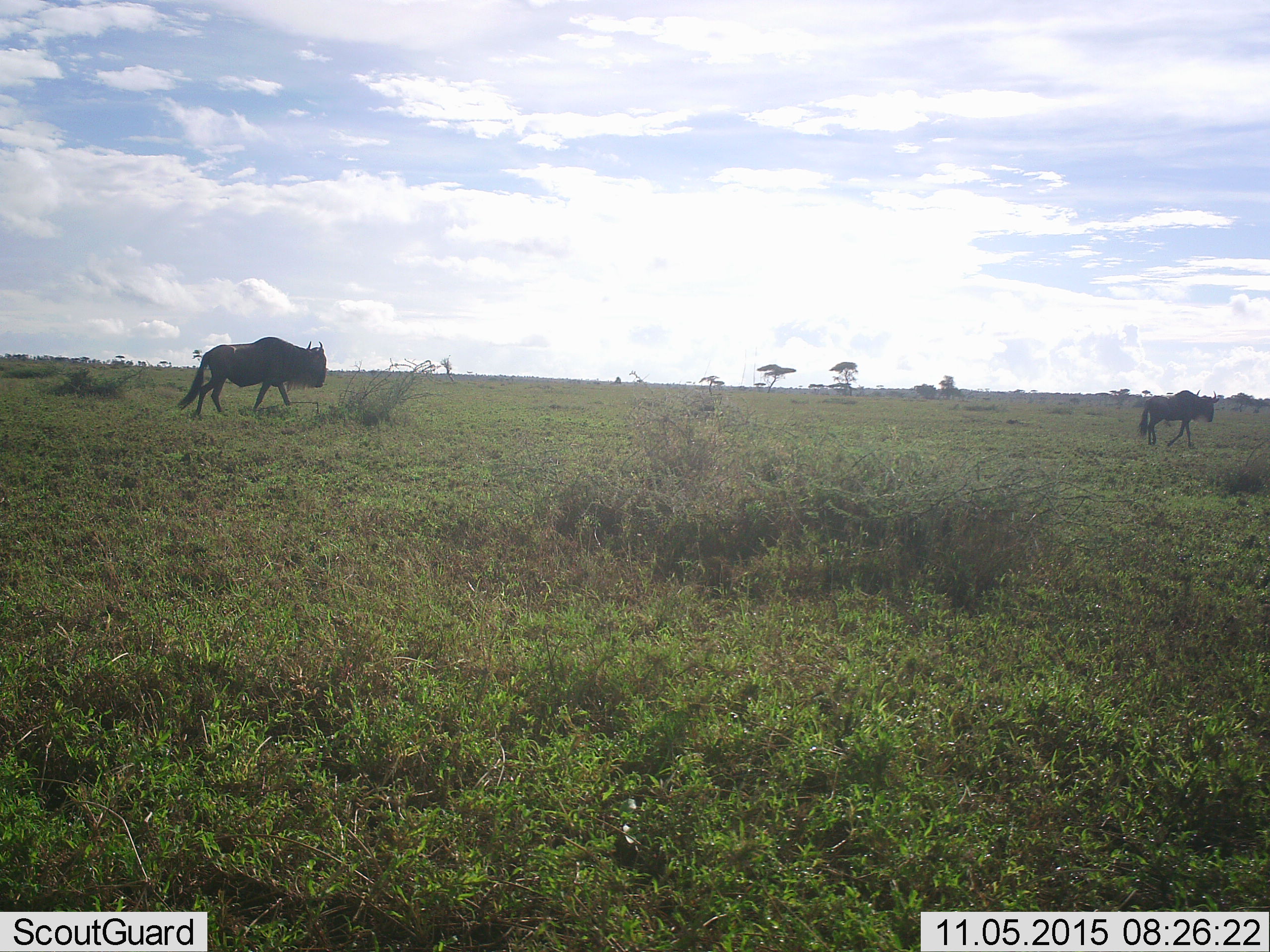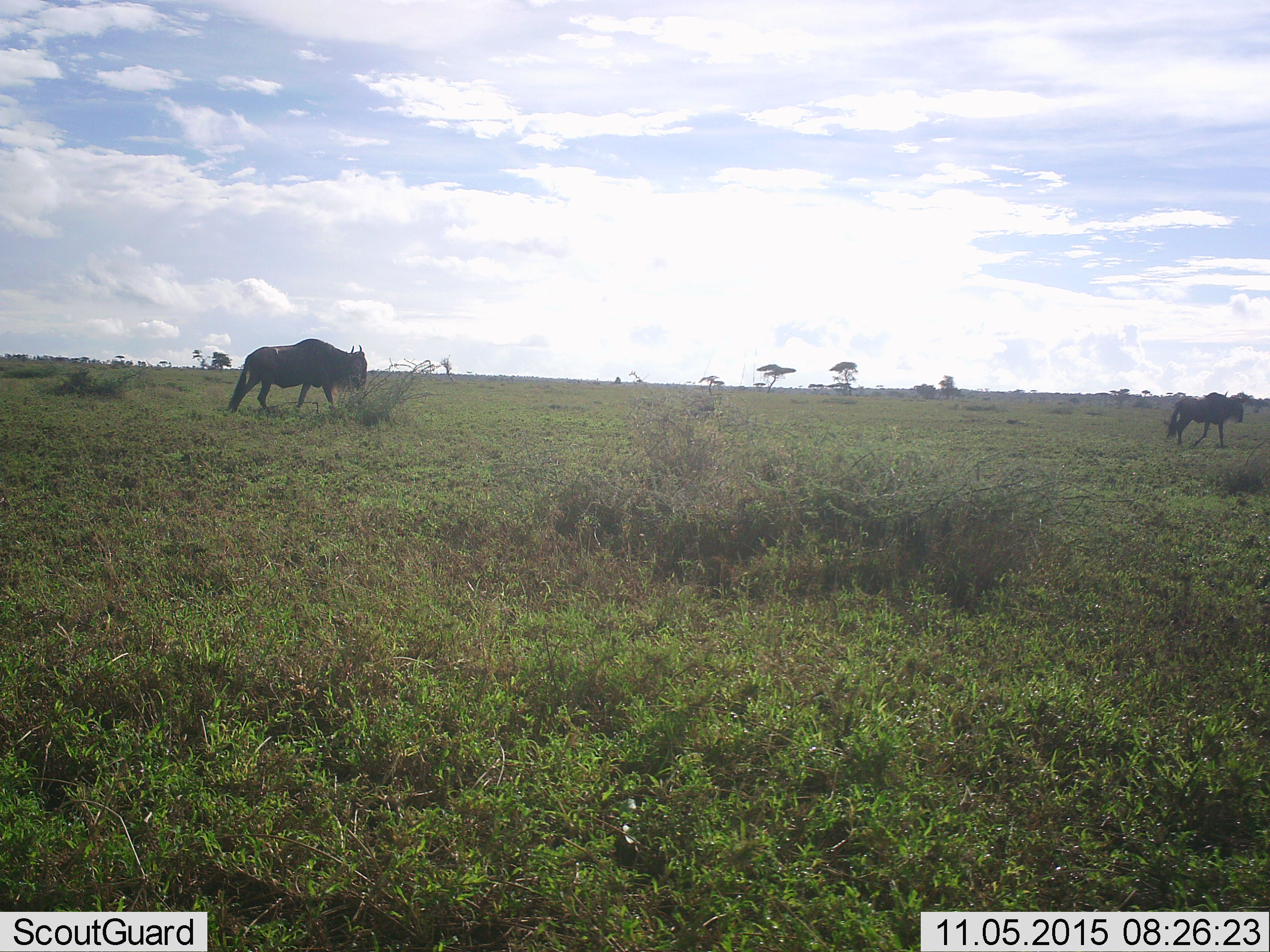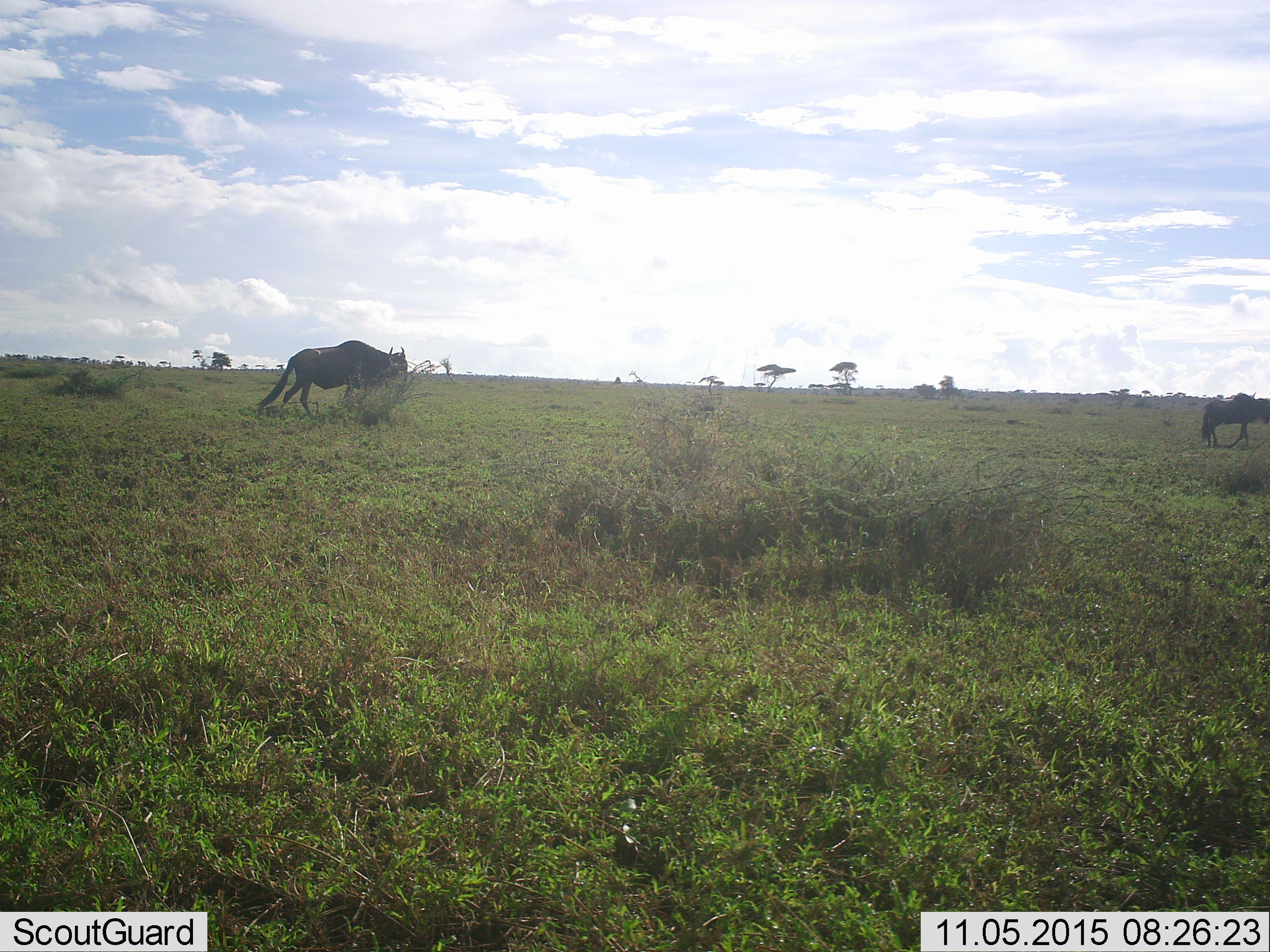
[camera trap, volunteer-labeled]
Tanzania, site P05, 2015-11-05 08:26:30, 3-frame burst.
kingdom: Animalia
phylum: Chordata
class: Mammalia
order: Artiodactyla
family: Bovidae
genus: Connochaetes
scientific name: Connochaetes taurinus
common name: blue wildebeest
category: wildebeest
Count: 2.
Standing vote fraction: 0%.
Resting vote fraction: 0%.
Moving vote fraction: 100%.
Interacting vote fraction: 0%.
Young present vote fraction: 0%.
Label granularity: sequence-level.